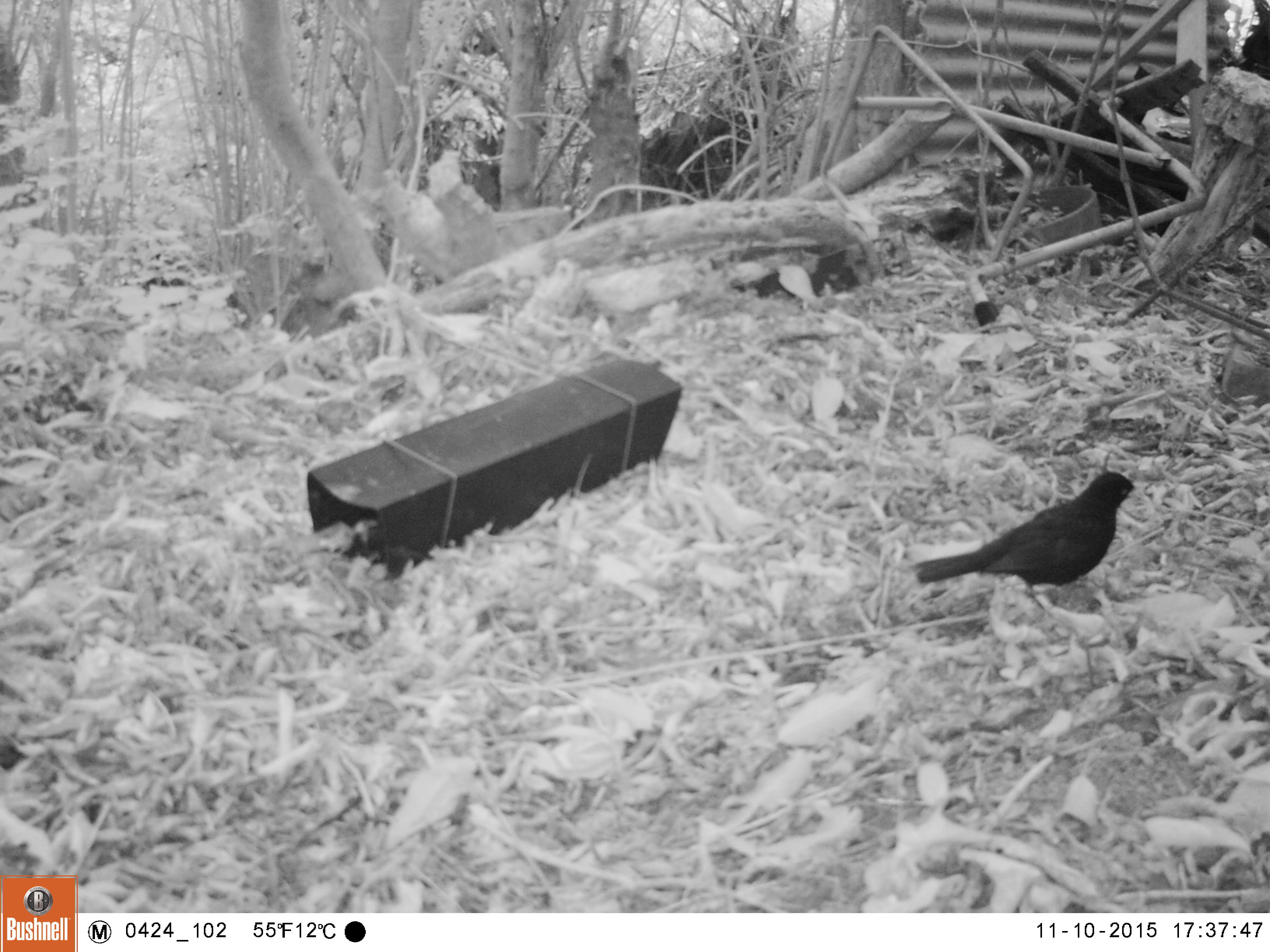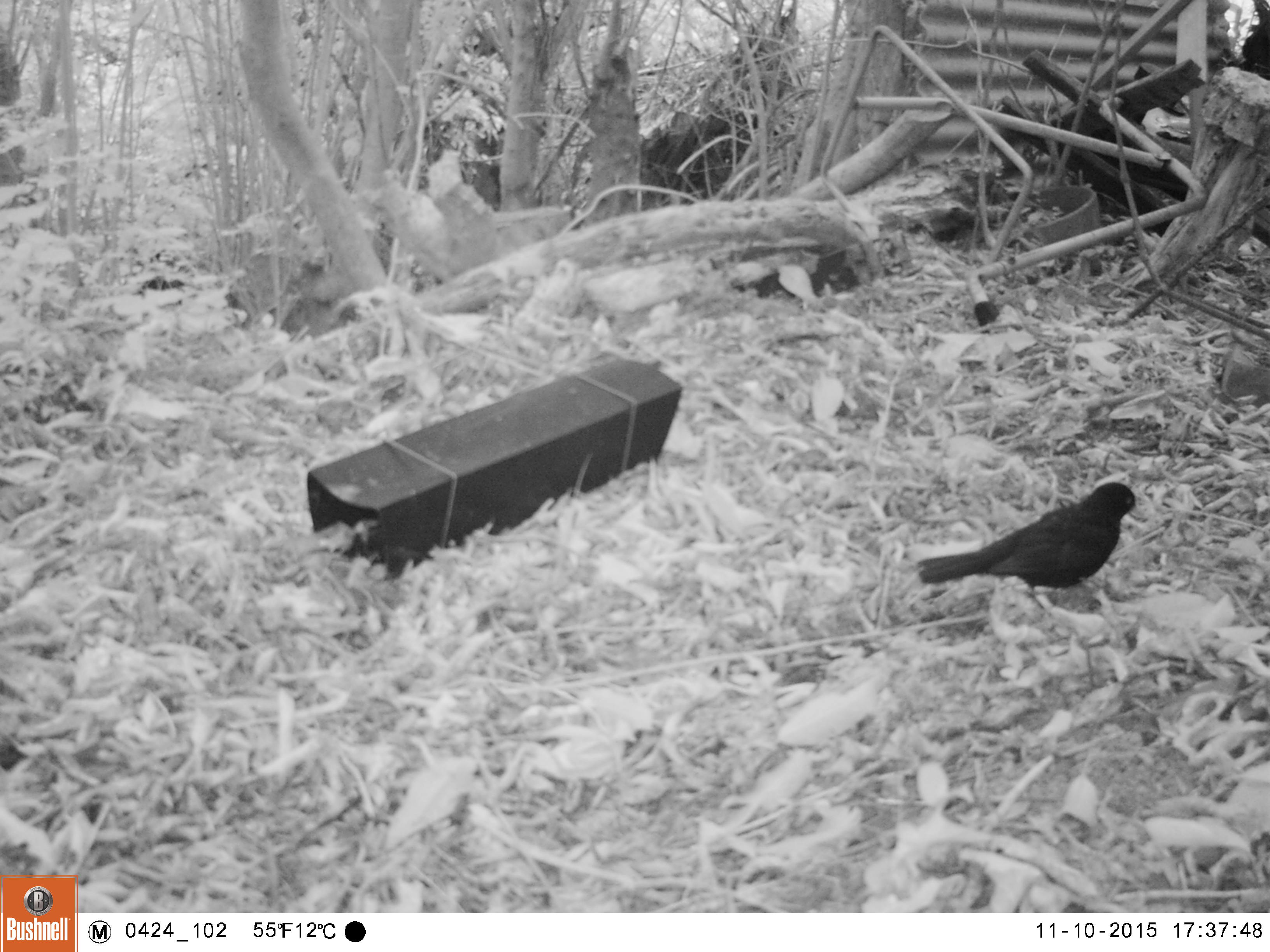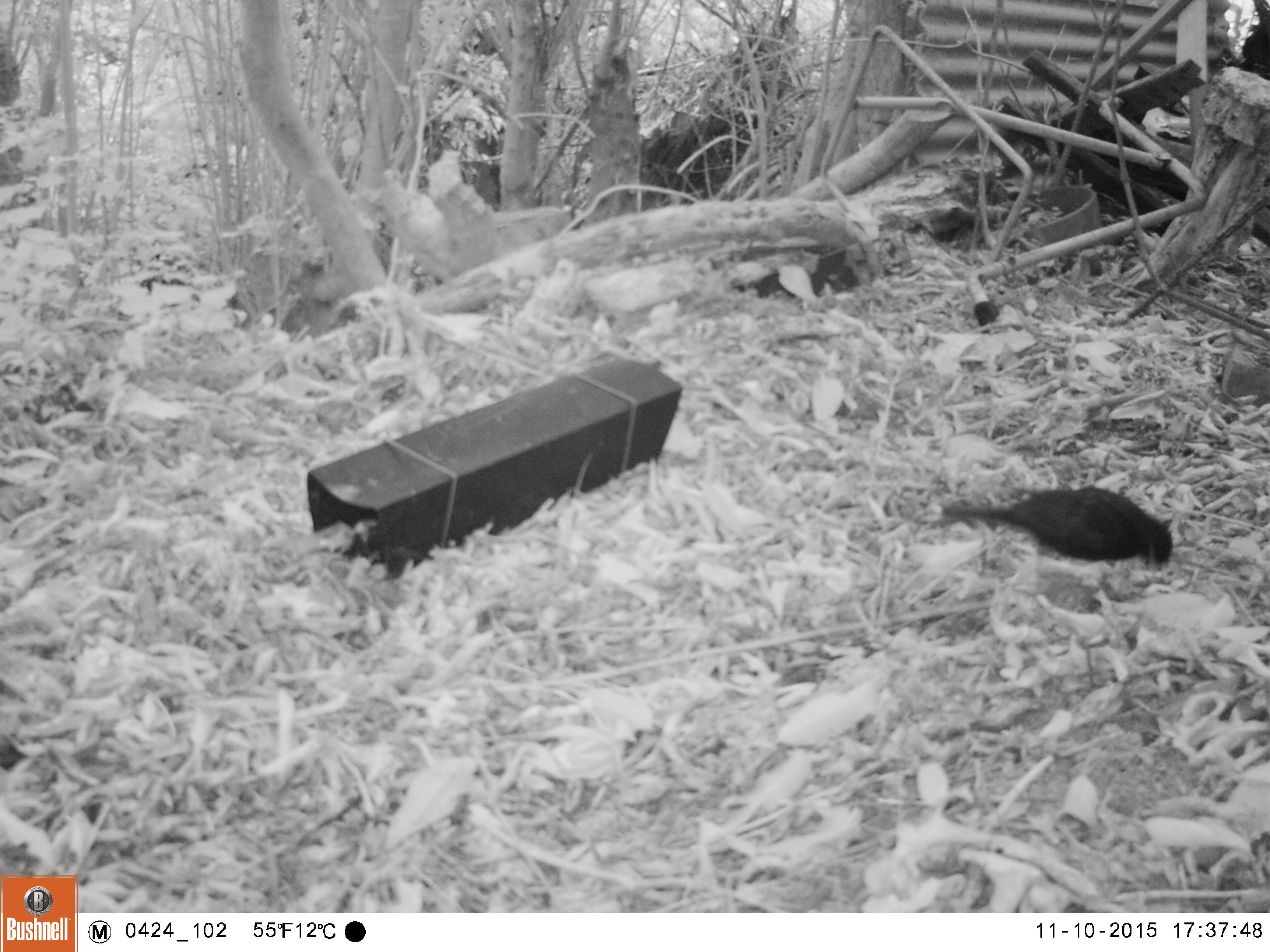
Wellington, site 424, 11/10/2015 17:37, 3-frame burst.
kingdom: Animalia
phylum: Chordata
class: Aves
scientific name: Aves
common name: bird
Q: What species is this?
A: Bird (Aves).